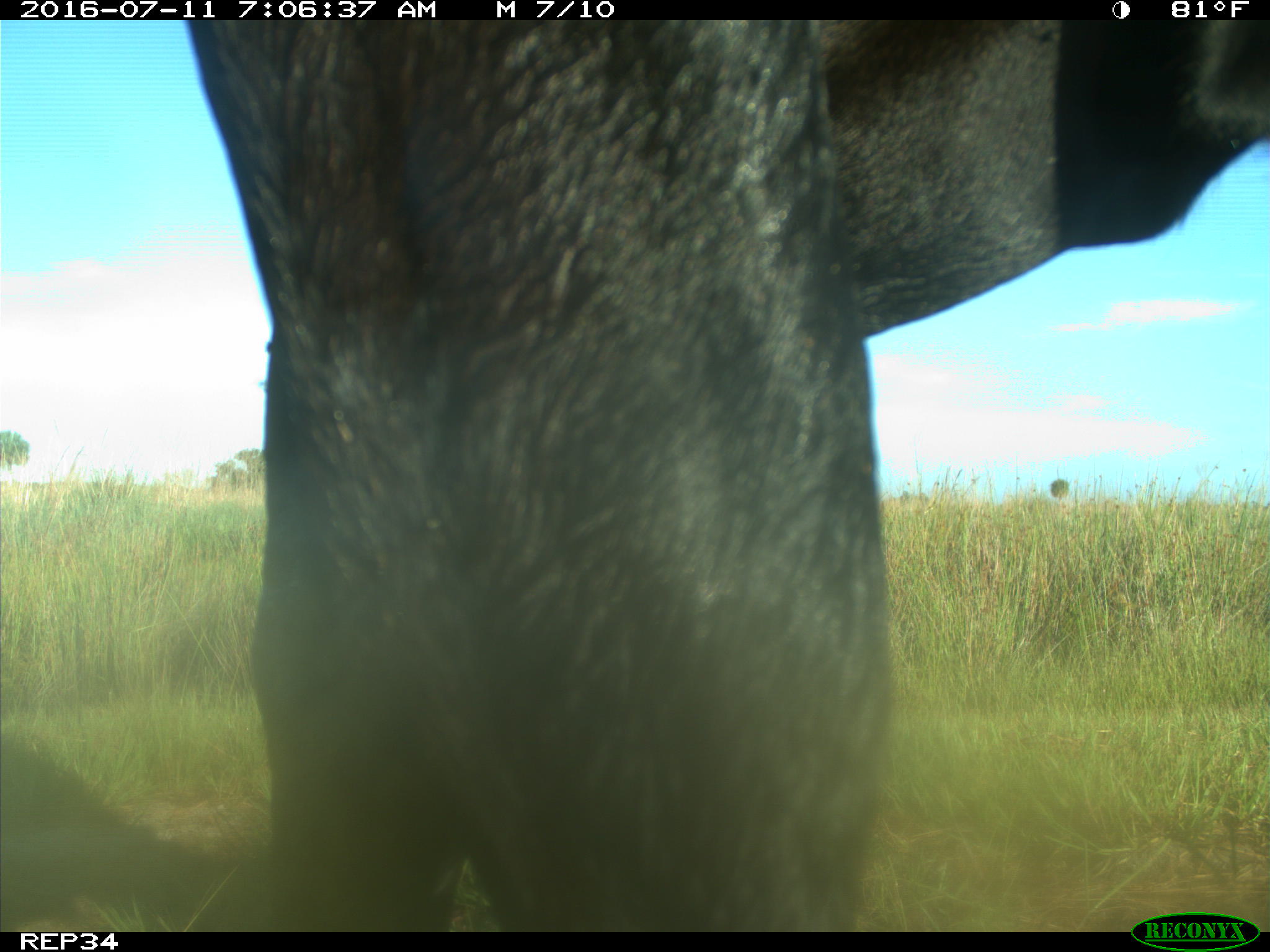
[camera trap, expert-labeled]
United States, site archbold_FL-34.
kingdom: Animalia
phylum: Chordata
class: Mammalia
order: Artiodactyla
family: Bovidae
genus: Bos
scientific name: Bos taurus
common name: domestic cow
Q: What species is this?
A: Bos taurus (domestic cow).